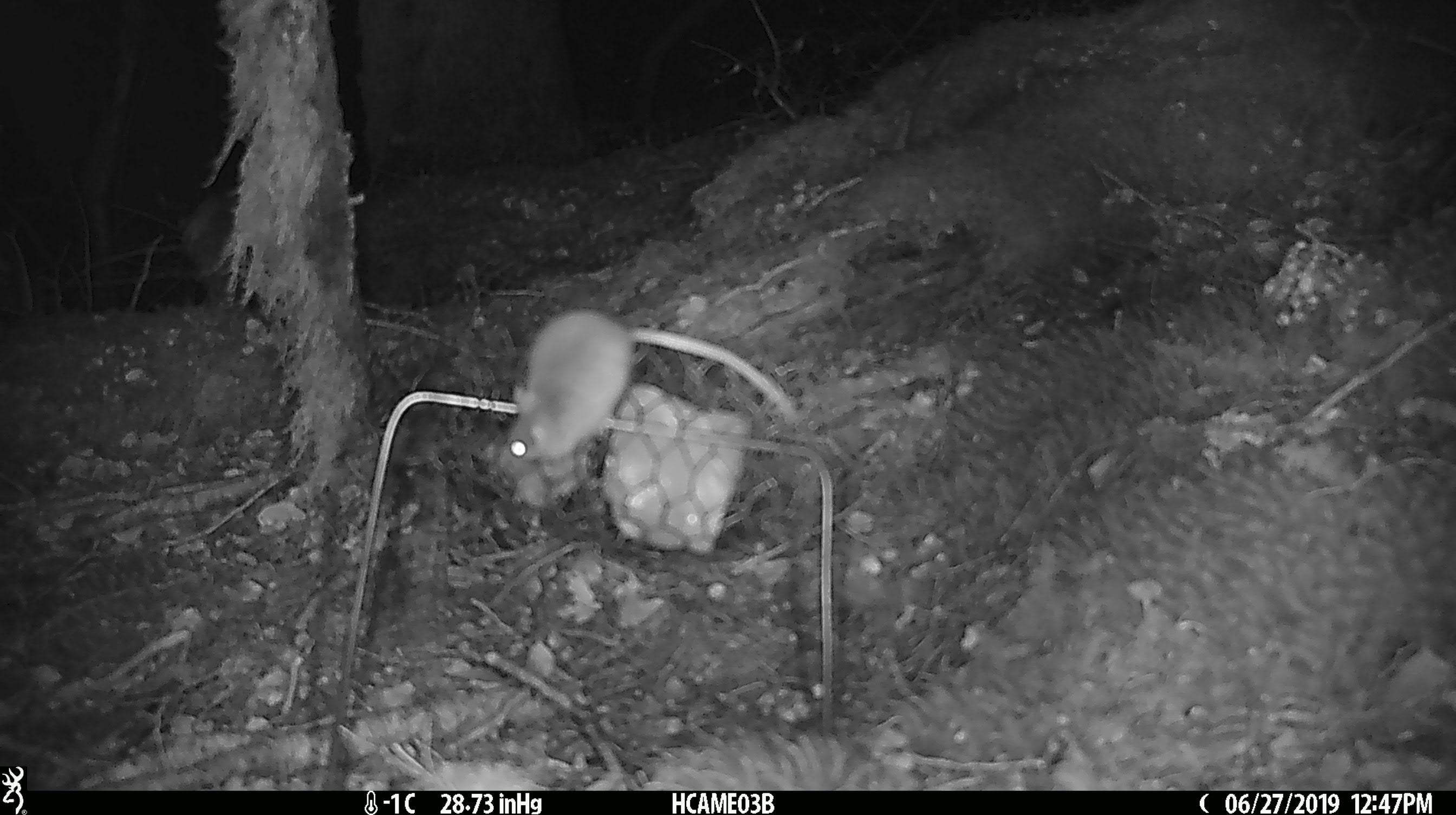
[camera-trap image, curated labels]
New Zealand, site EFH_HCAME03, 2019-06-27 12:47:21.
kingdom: Animalia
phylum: Chordata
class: Mammalia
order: Rodentia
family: Muridae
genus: Mus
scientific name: Mus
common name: mouse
Mouse (Mus).